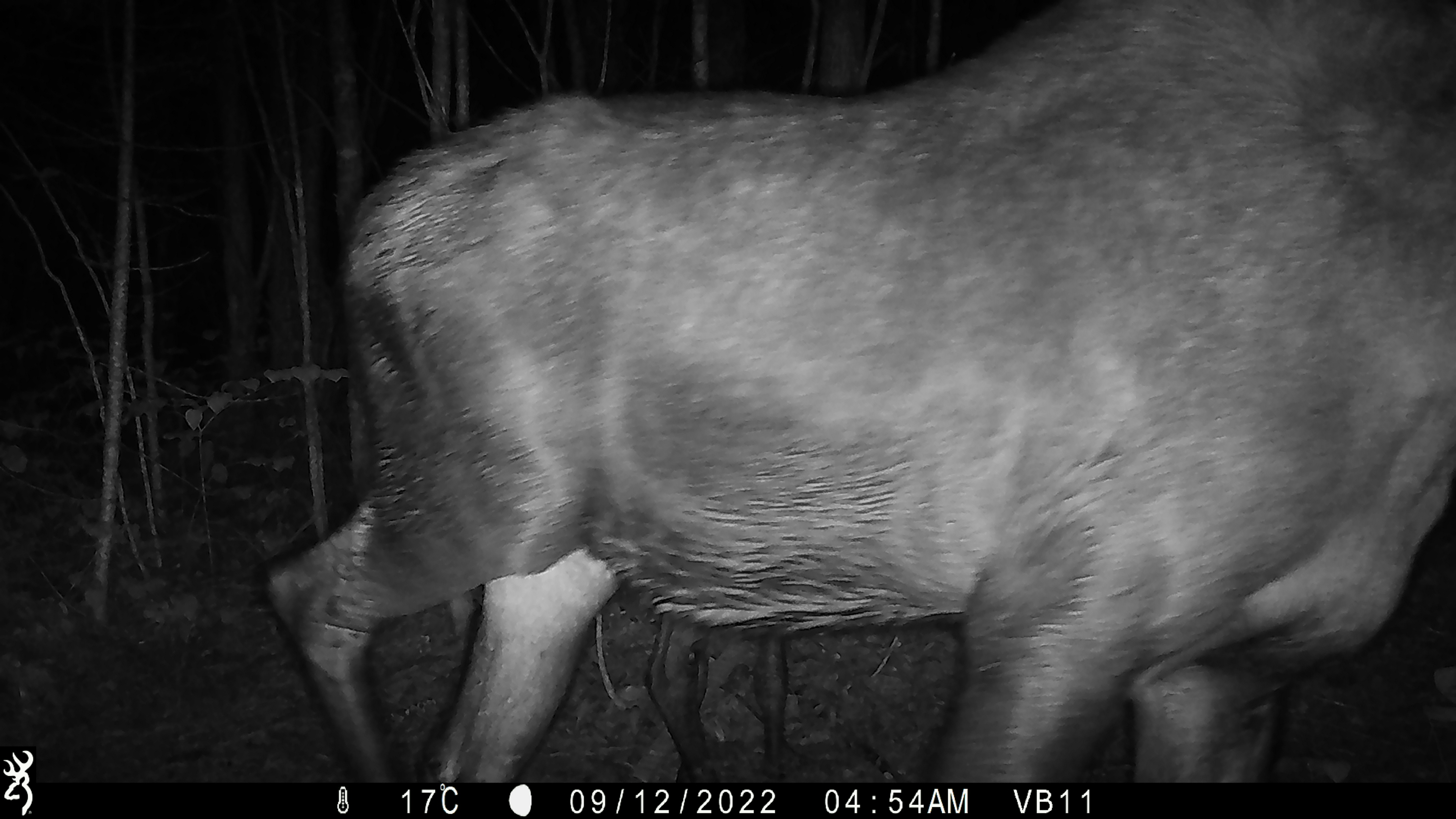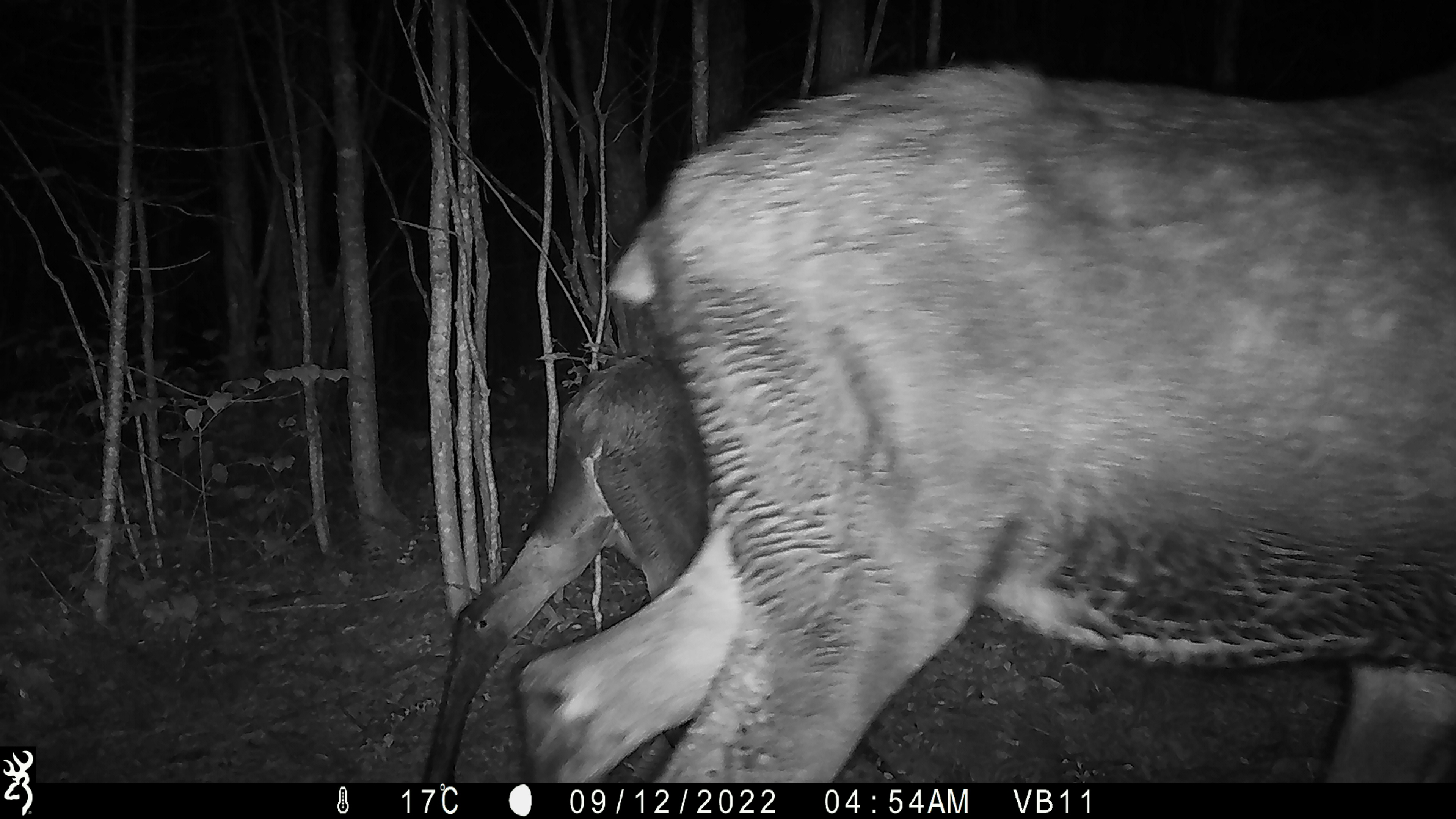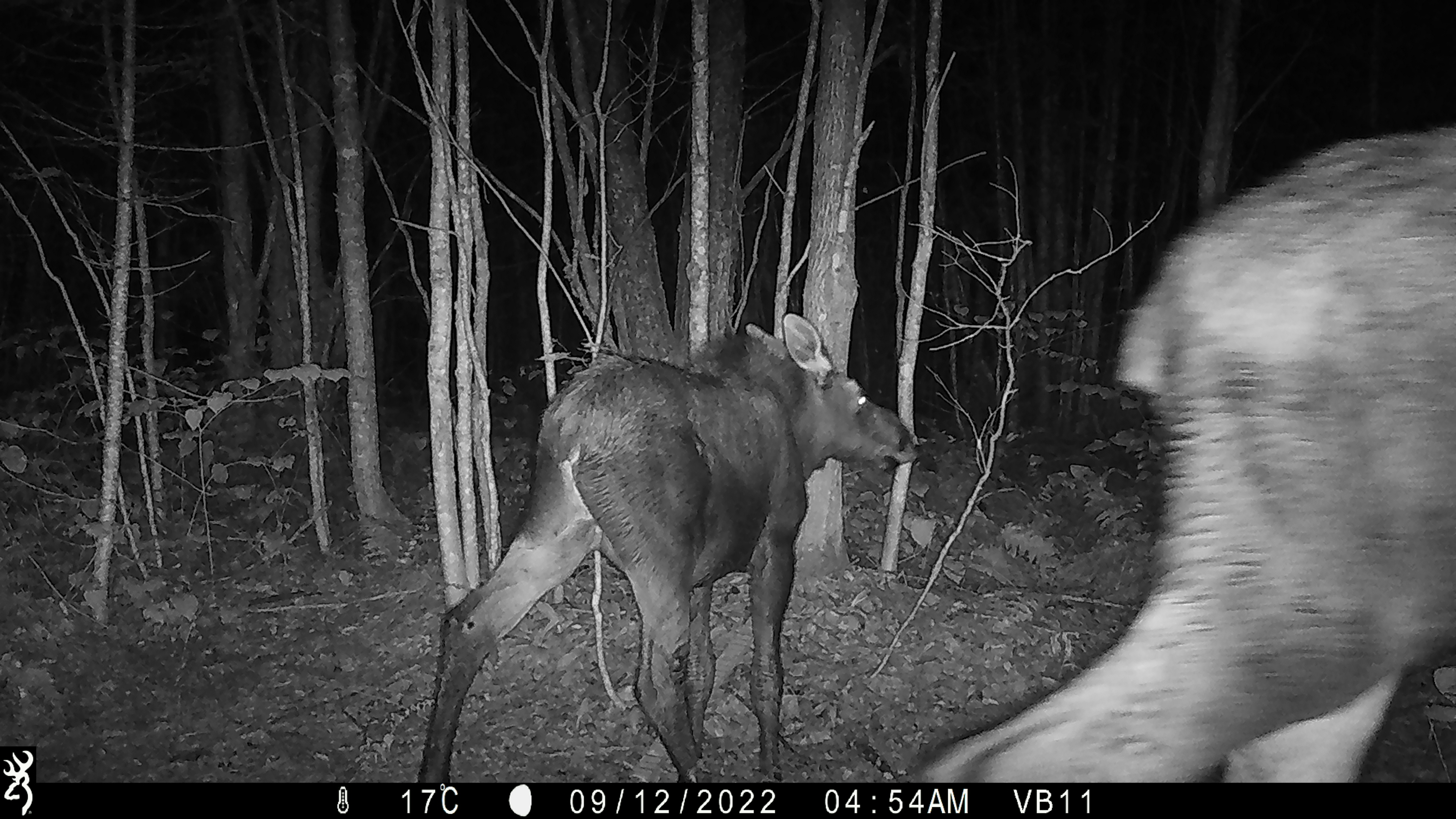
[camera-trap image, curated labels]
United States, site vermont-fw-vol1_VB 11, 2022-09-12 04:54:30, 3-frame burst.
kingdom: Animalia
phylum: Chordata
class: Mammalia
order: Artiodactyla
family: Cervidae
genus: Alces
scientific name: Alces alces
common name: moose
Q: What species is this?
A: Moose (Alces alces).